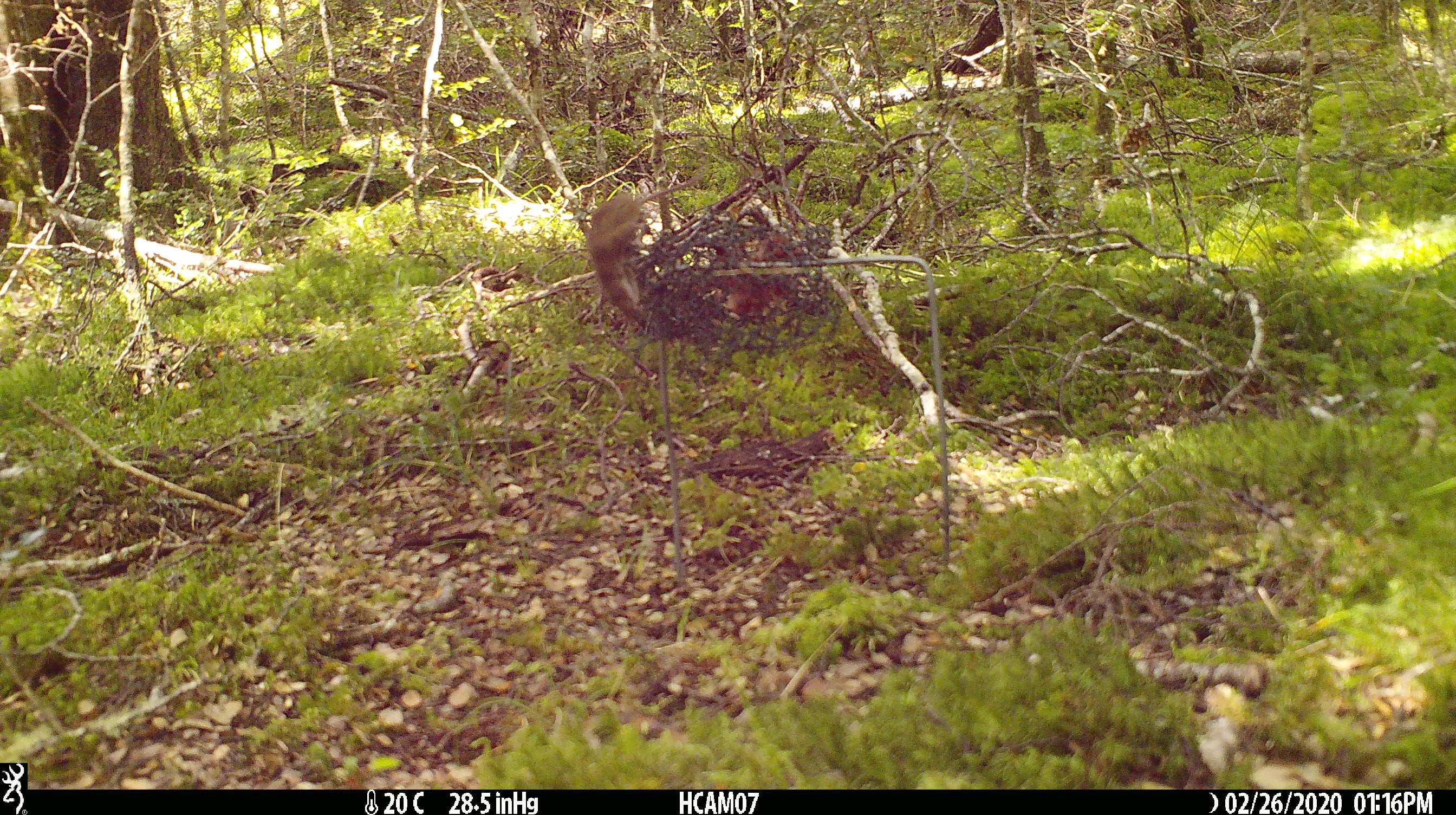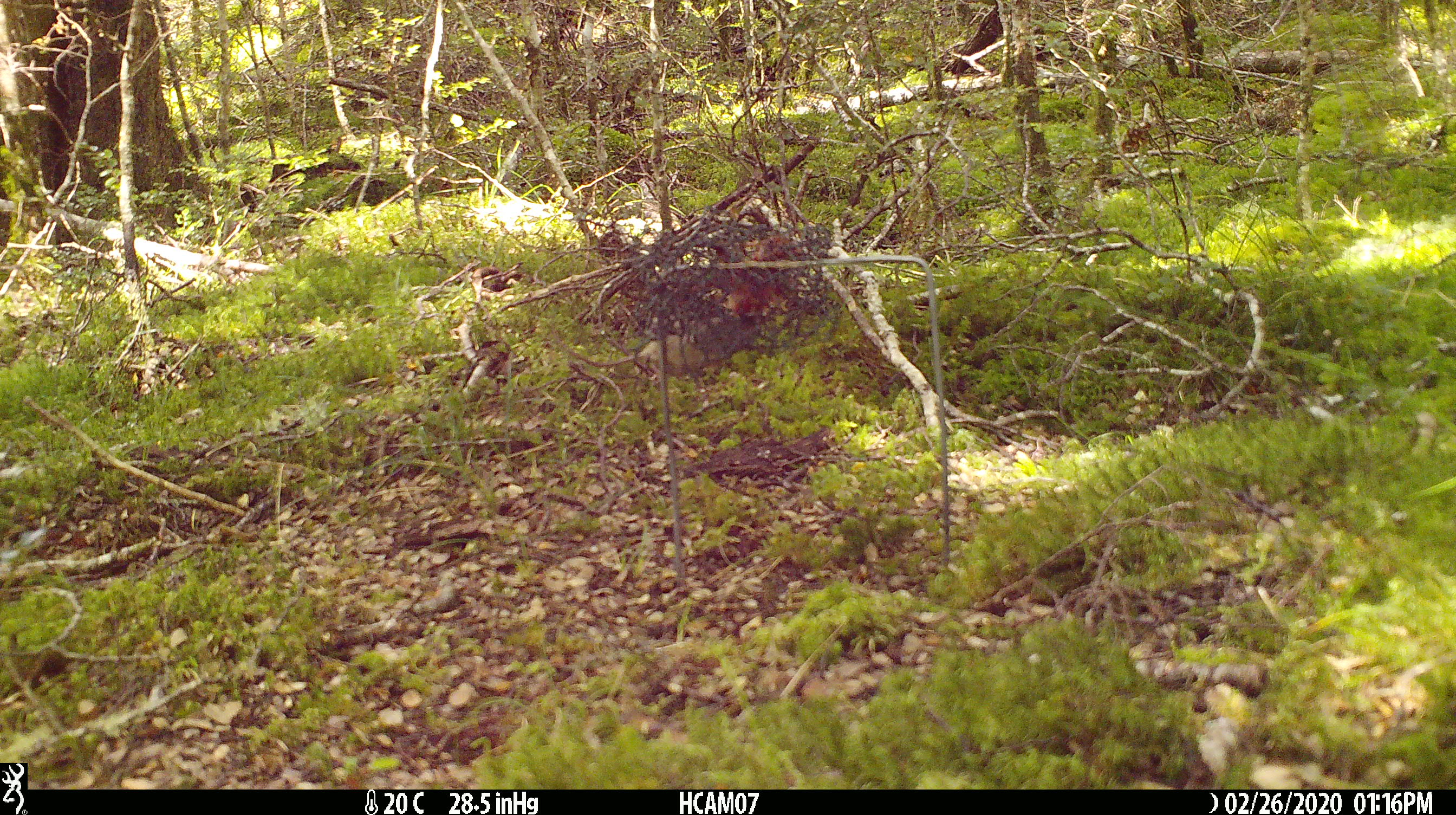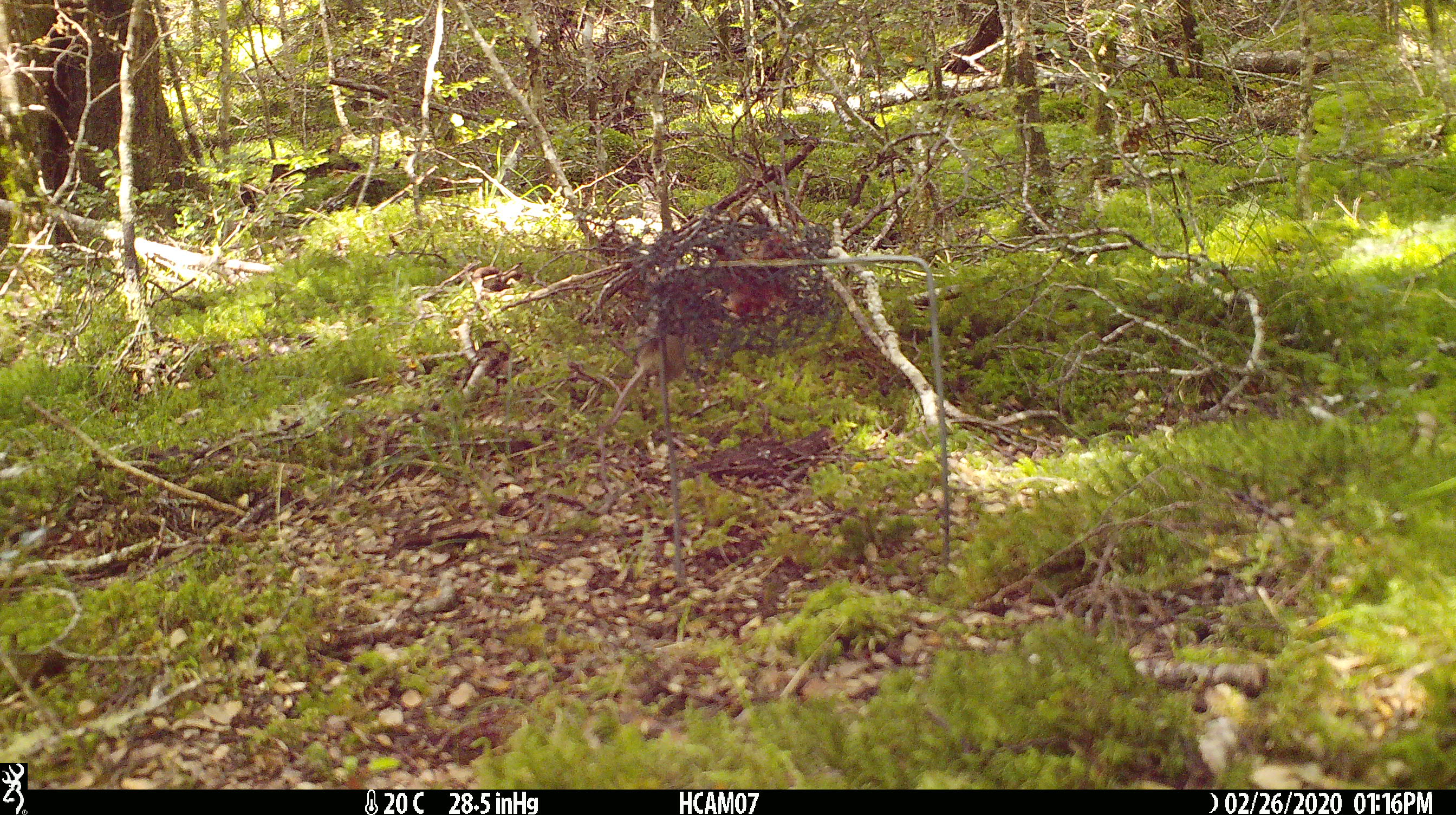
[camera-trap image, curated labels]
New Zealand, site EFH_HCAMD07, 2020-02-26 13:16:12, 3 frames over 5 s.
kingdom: Animalia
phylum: Chordata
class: Mammalia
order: Rodentia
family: Muridae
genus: Mus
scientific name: Mus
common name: mouse